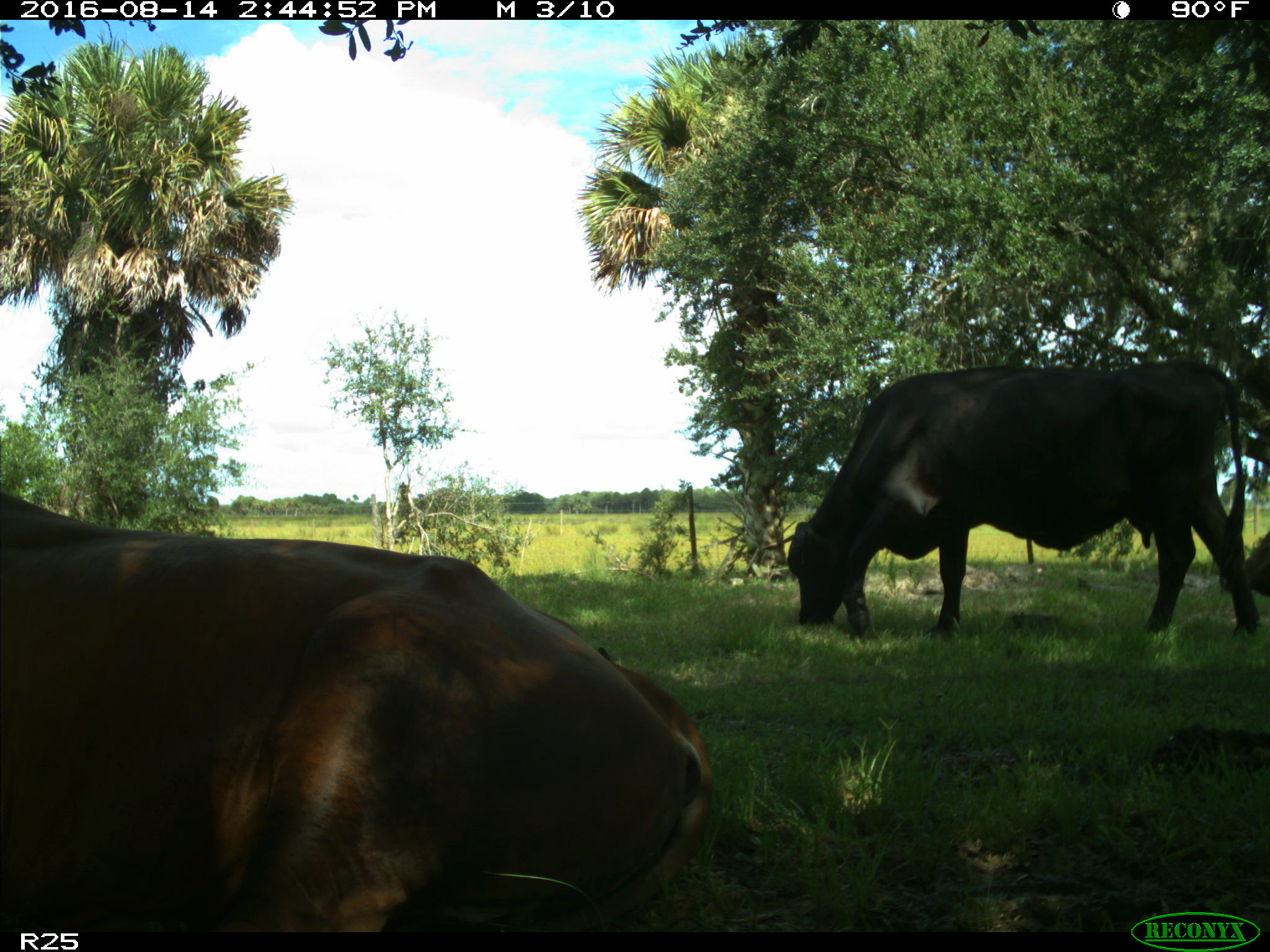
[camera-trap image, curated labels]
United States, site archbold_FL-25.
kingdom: Animalia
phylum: Chordata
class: Mammalia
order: Artiodactyla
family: Bovidae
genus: Bos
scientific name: Bos taurus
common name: domestic cow